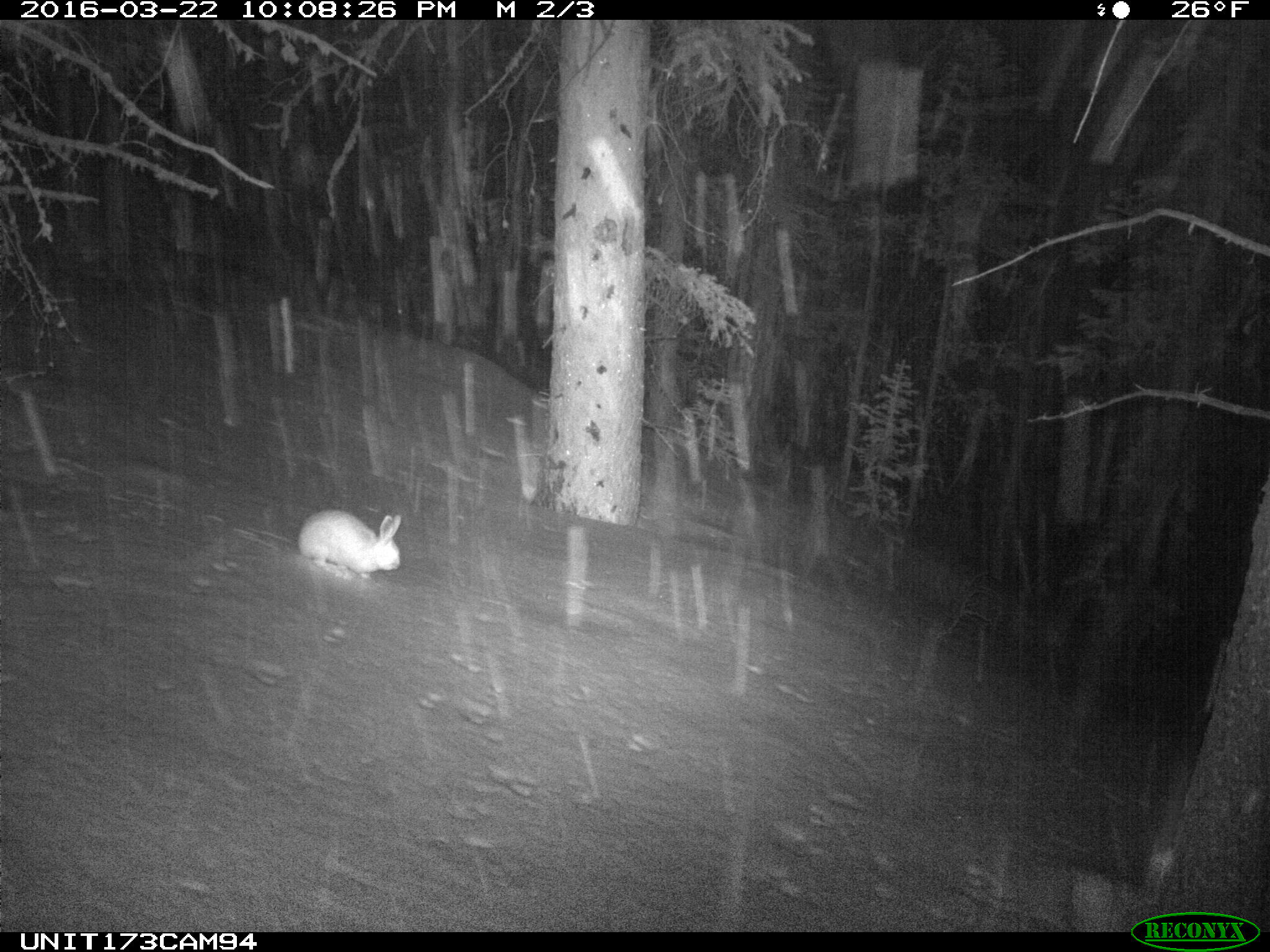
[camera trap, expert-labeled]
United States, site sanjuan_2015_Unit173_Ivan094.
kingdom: Animalia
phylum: Chordata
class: Mammalia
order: Lagomorpha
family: Leporidae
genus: Lepus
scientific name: Lepus americanus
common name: snowshoe hare